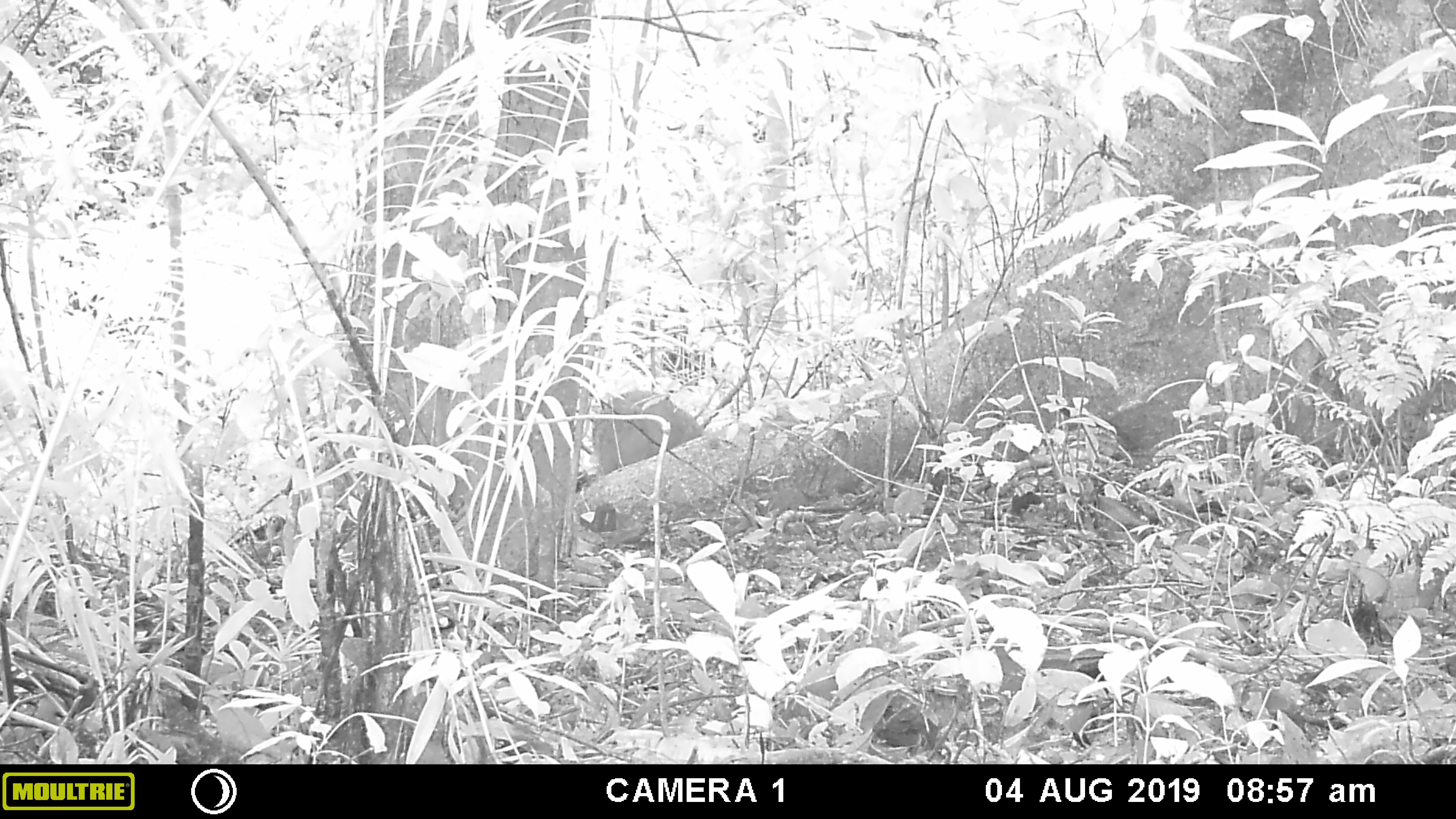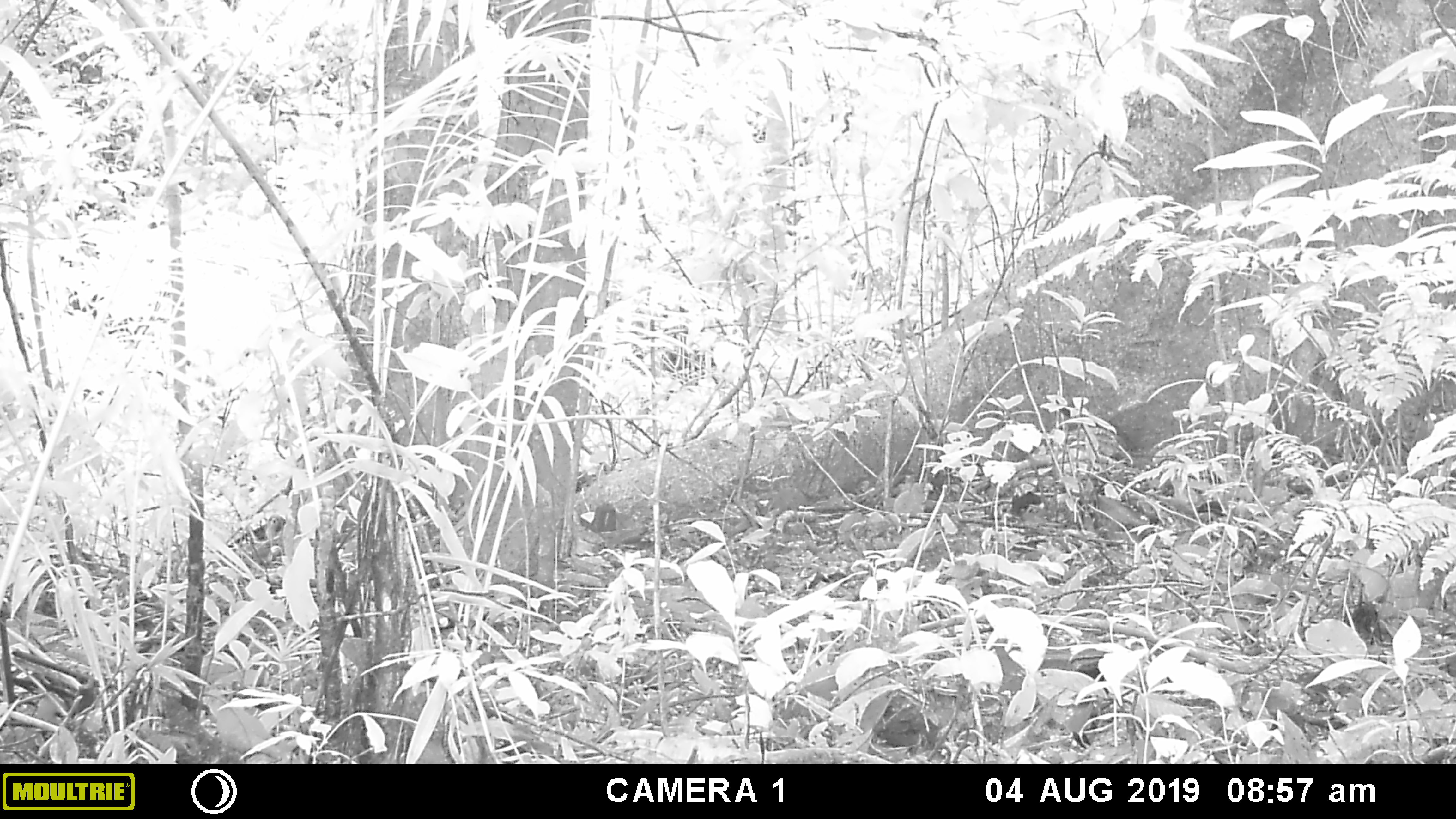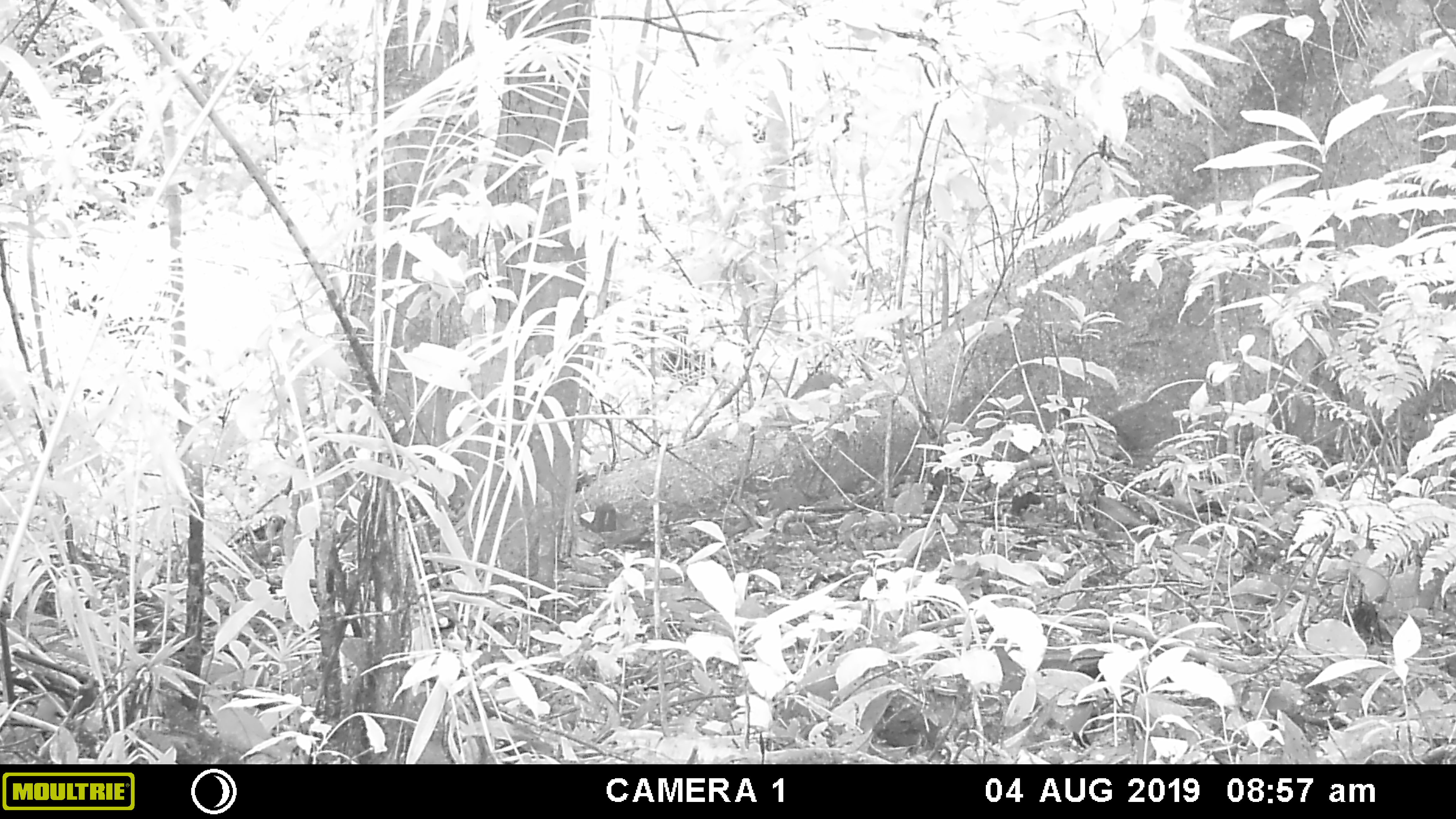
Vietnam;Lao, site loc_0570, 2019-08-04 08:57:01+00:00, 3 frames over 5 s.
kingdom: Animalia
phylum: Chordata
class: Mammalia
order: Artiodactyla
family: Suidae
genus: Sus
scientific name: Sus scrofa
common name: eurasian wild pig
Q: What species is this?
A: Eurasian wild pig (Sus scrofa).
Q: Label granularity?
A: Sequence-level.